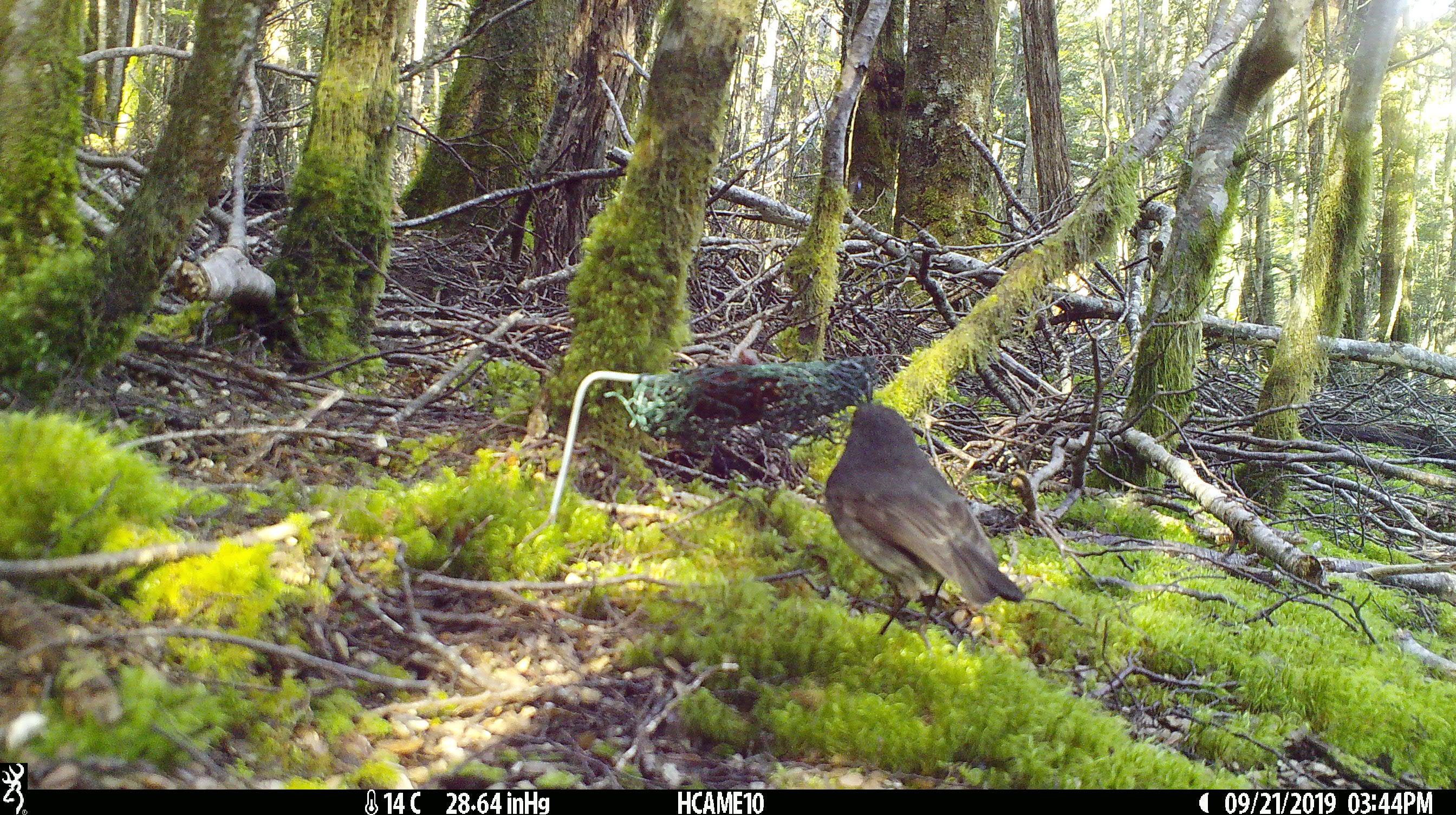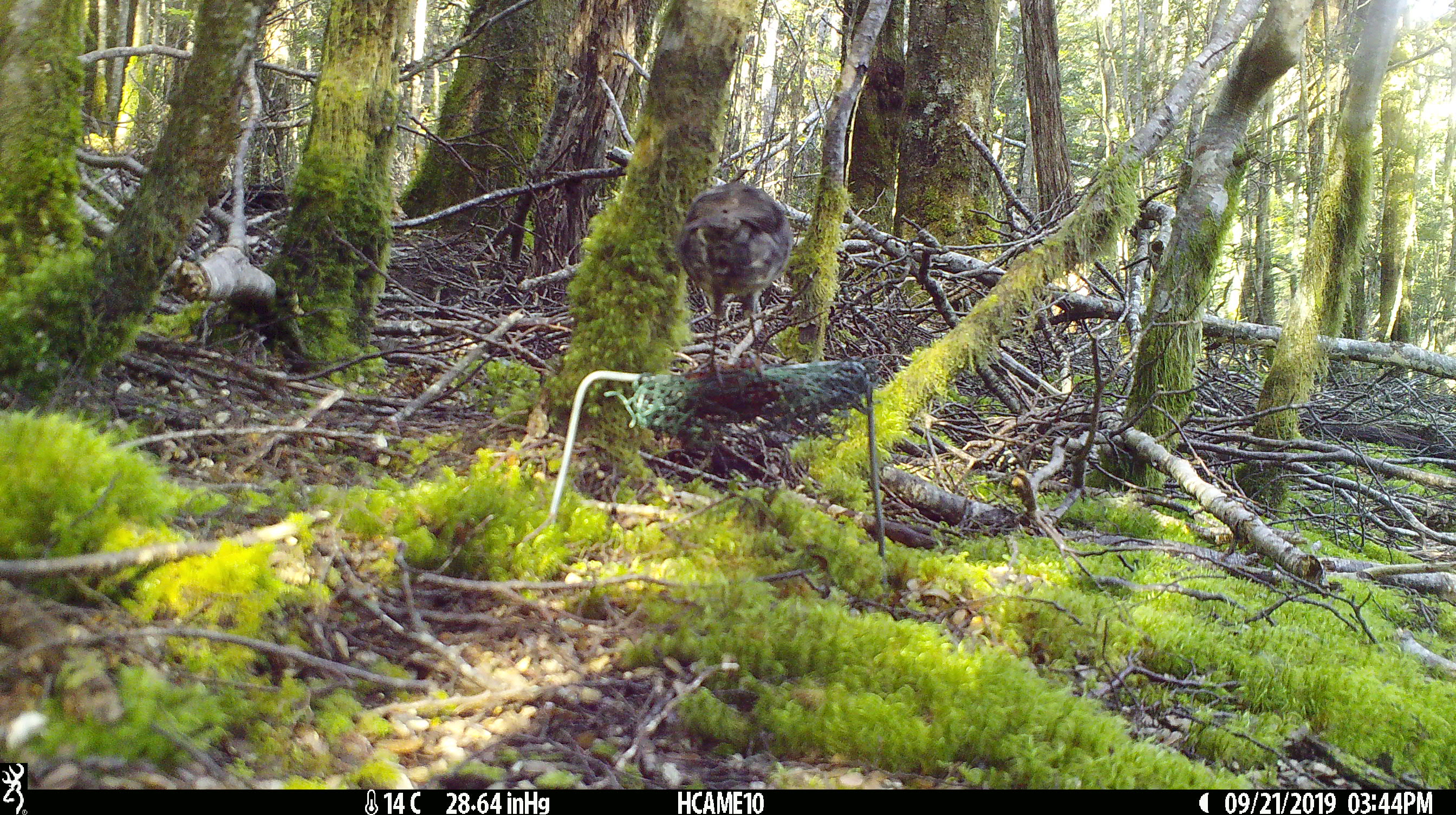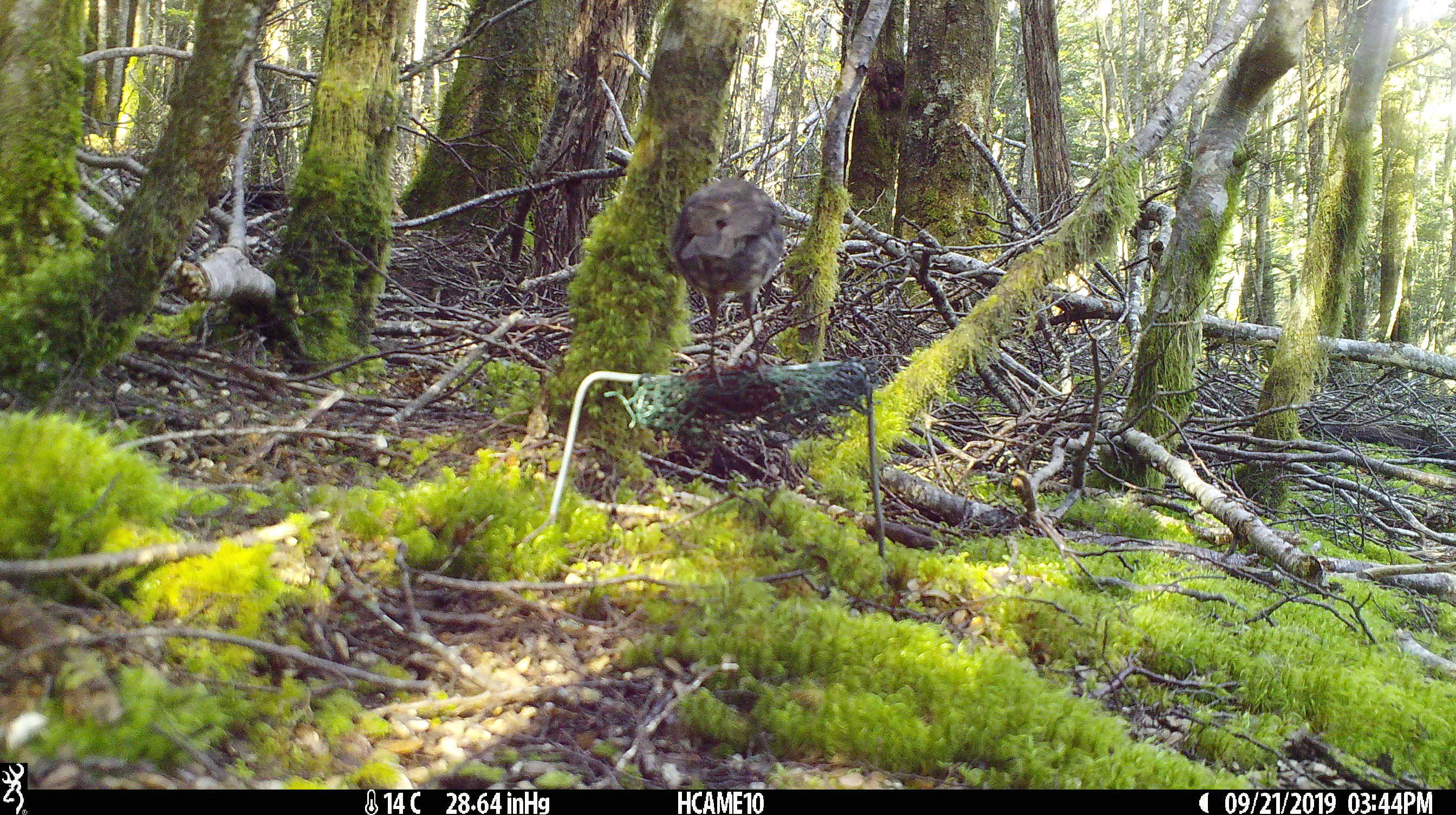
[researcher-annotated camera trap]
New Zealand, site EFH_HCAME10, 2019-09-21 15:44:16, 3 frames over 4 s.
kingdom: Animalia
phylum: Chordata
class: Aves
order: Passeriformes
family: Petroicidae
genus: Petroica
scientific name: Petroica australis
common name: new zealand robin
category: robin